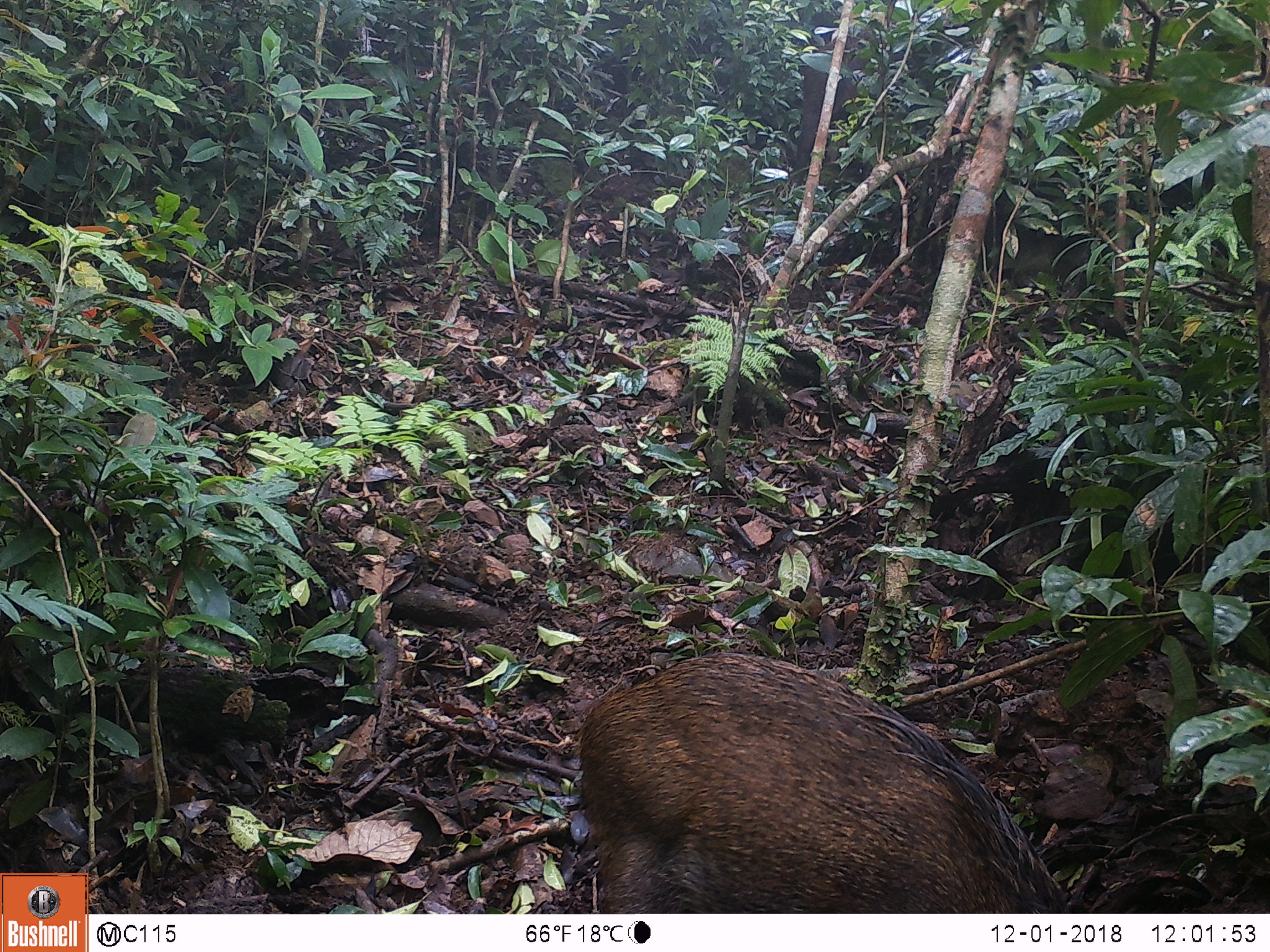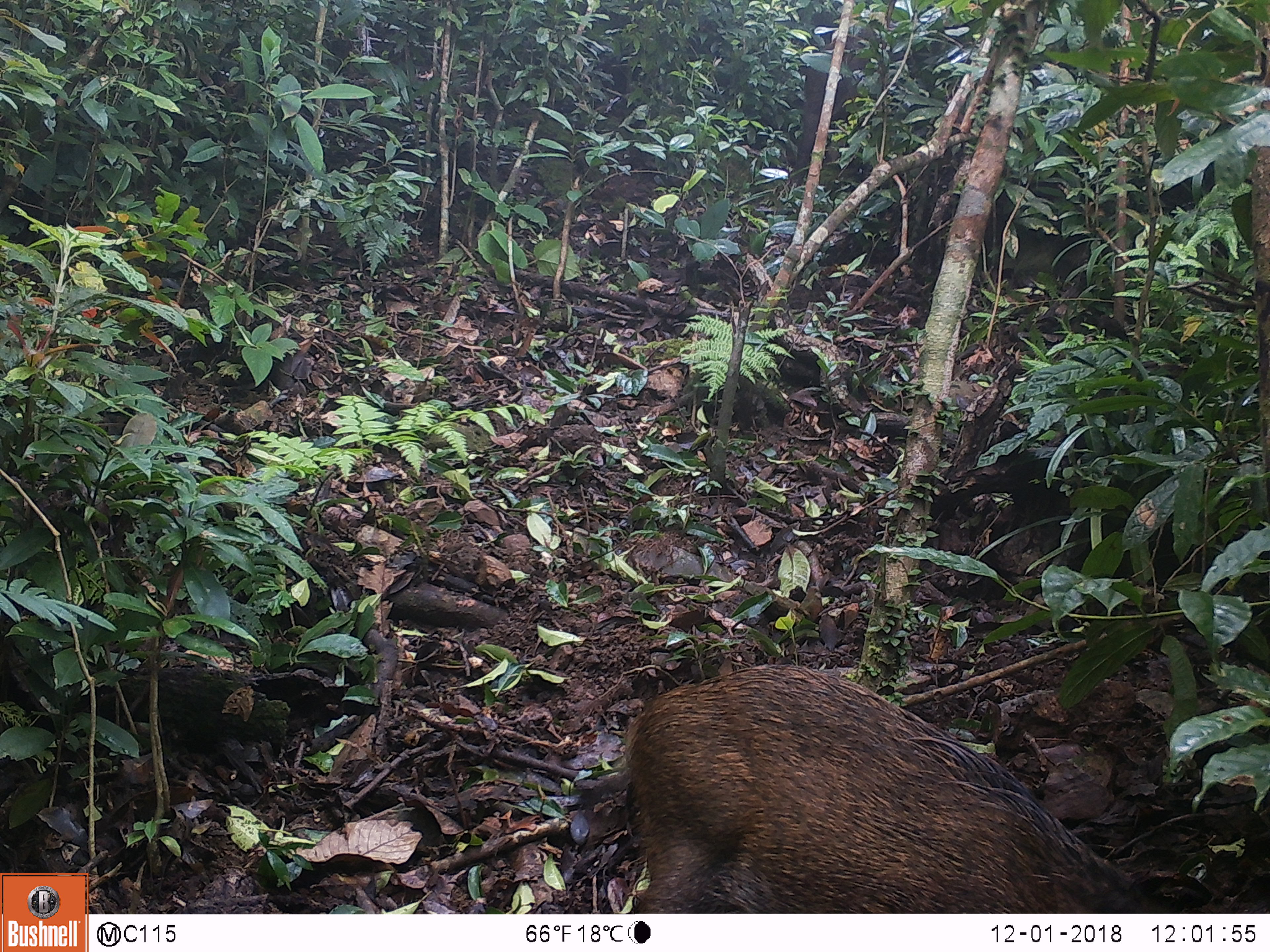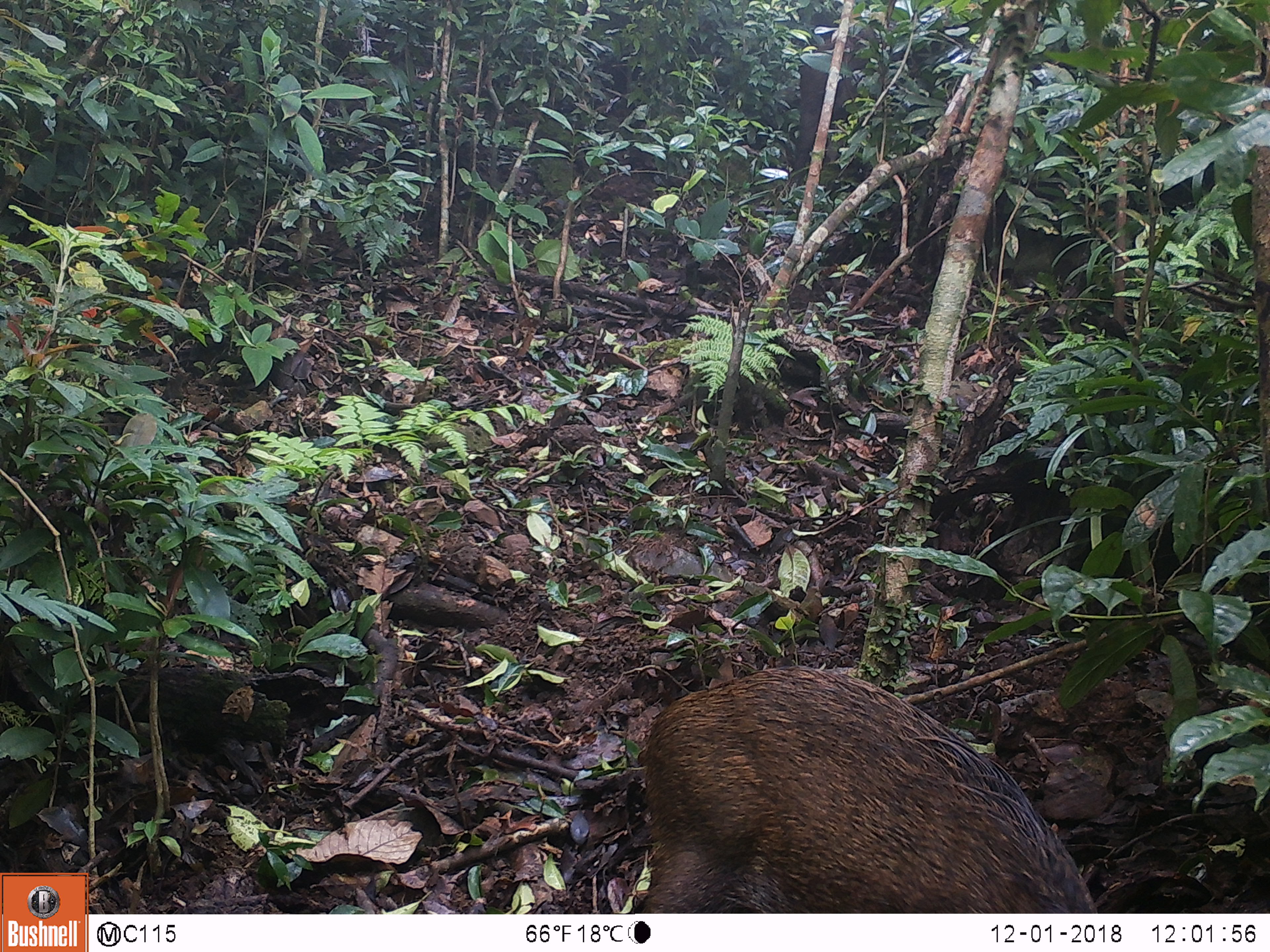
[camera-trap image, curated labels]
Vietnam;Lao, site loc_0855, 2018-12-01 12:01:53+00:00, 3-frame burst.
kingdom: Animalia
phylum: Chordata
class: Mammalia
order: Artiodactyla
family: Suidae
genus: Sus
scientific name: Sus scrofa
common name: eurasian wild pig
Eurasian wild pig (Sus scrofa). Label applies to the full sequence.